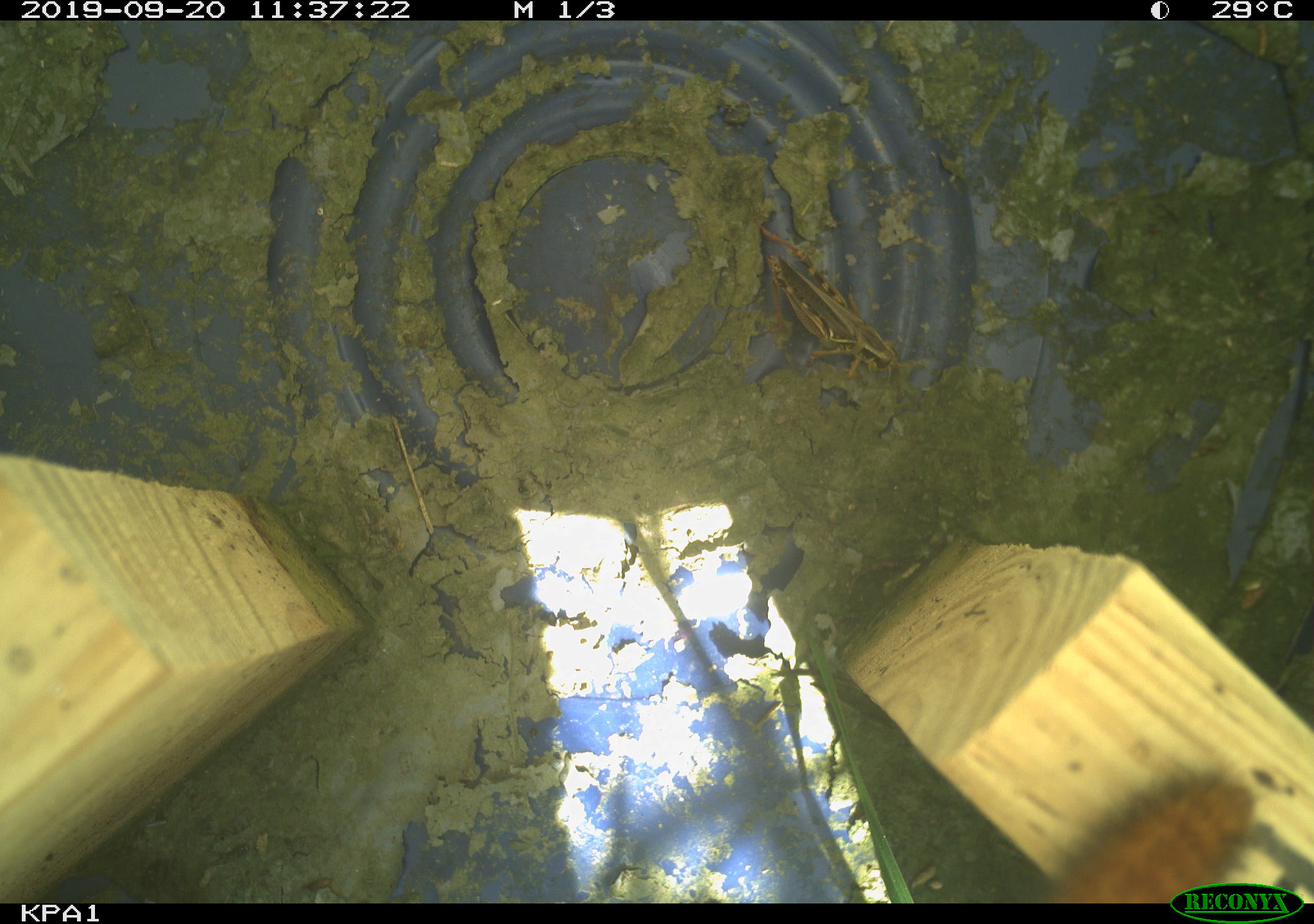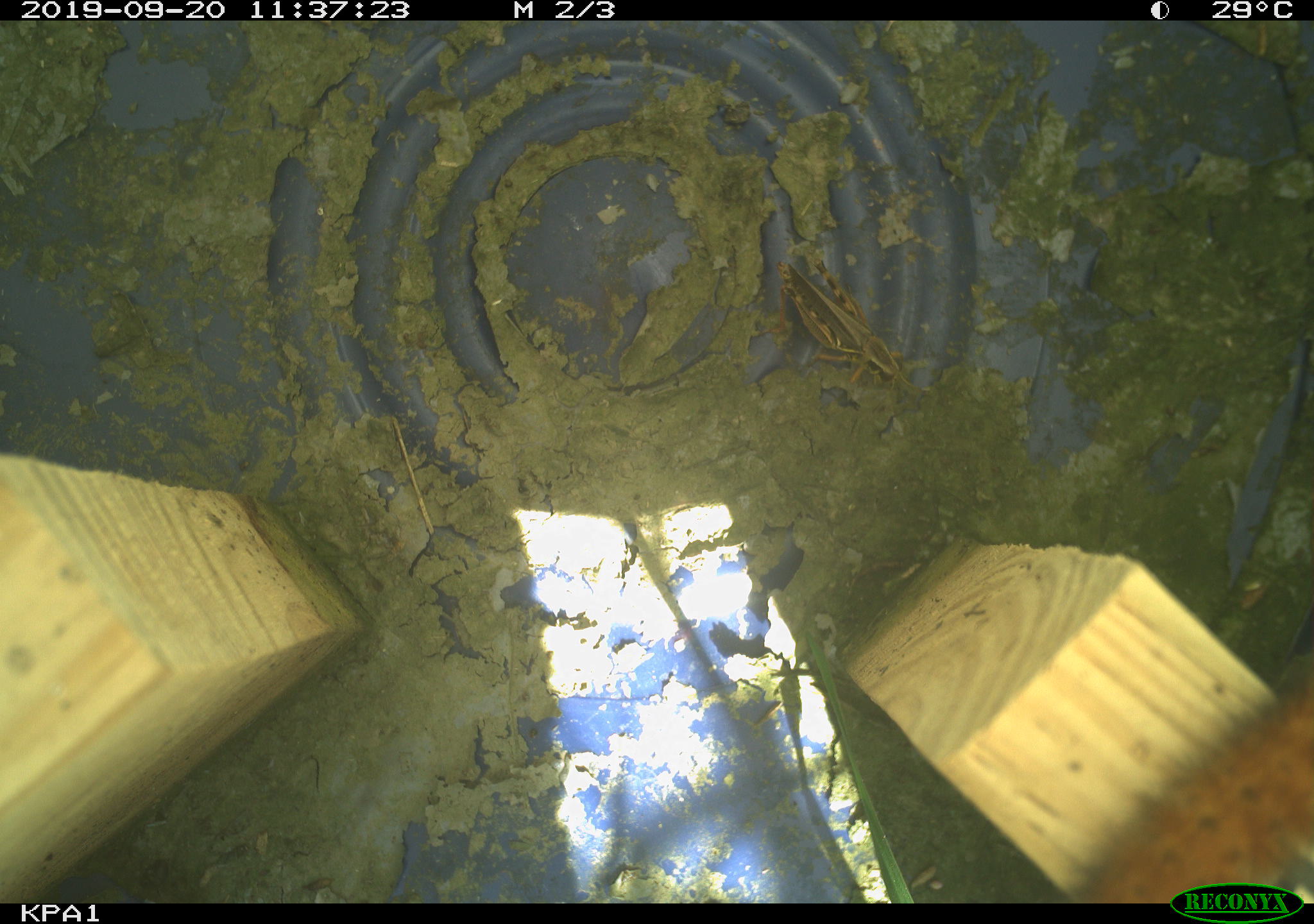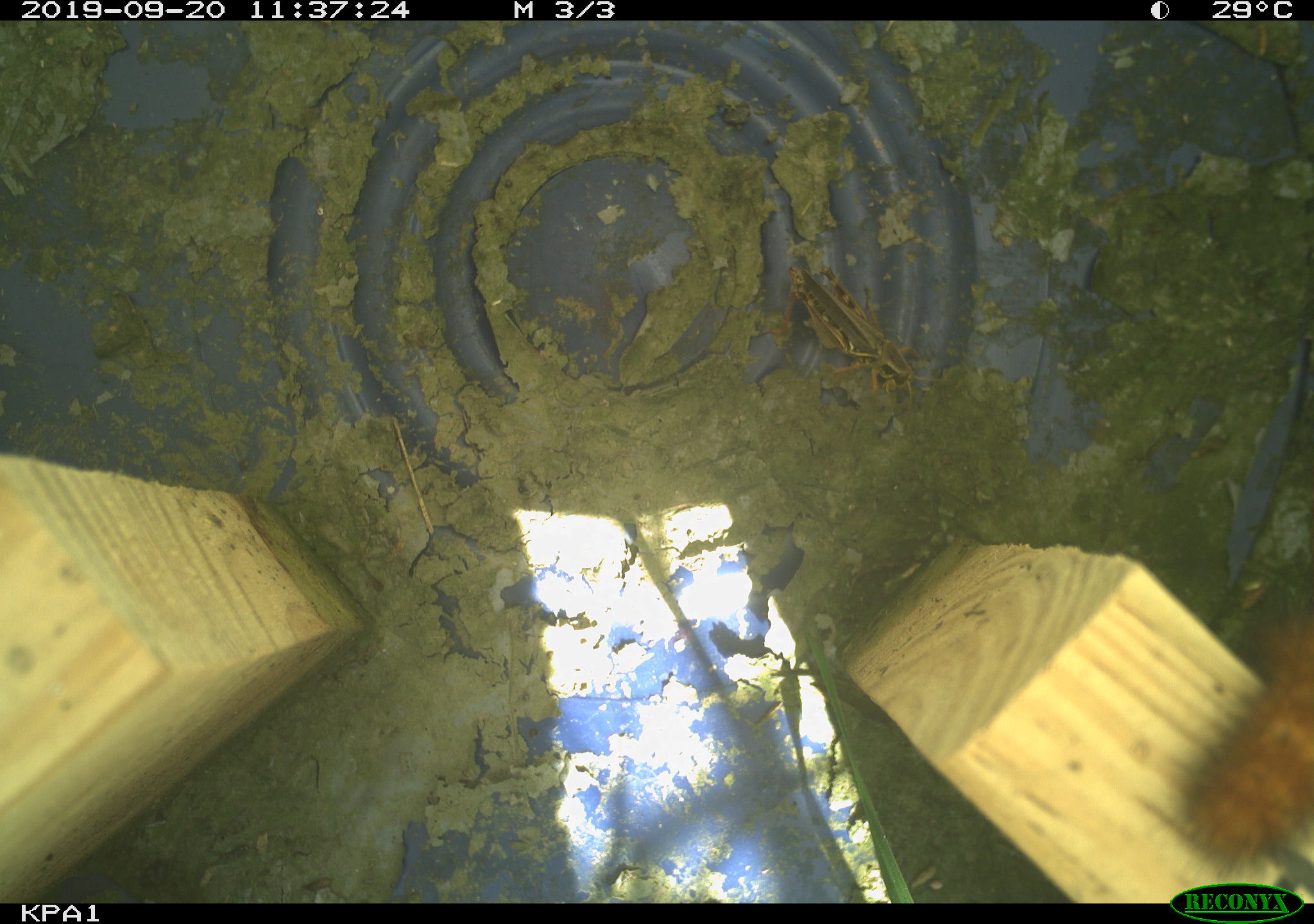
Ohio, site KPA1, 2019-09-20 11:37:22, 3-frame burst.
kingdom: Animalia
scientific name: Animalia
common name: animal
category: invertebrate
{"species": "invertebrate (animal) (Animalia)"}